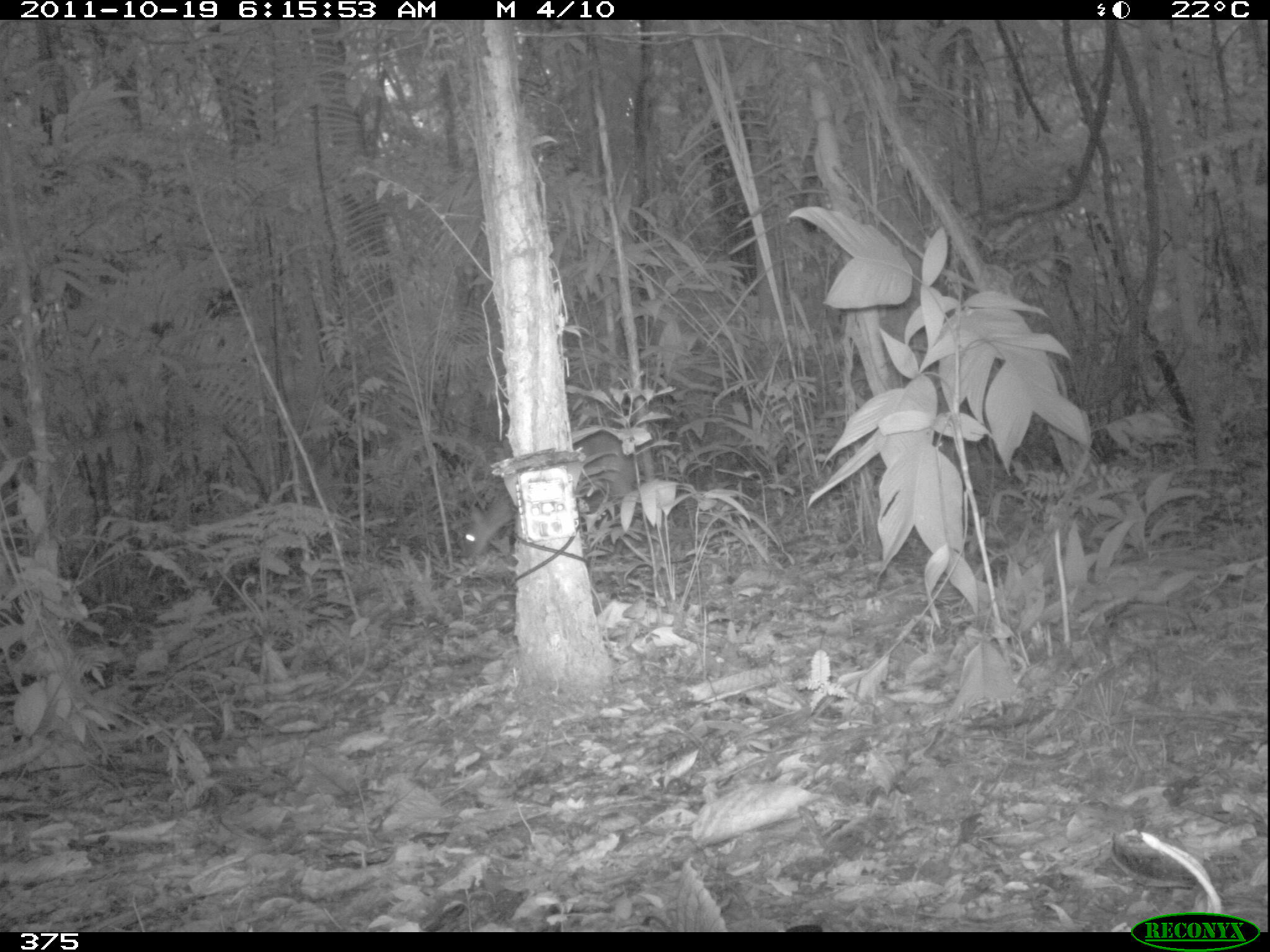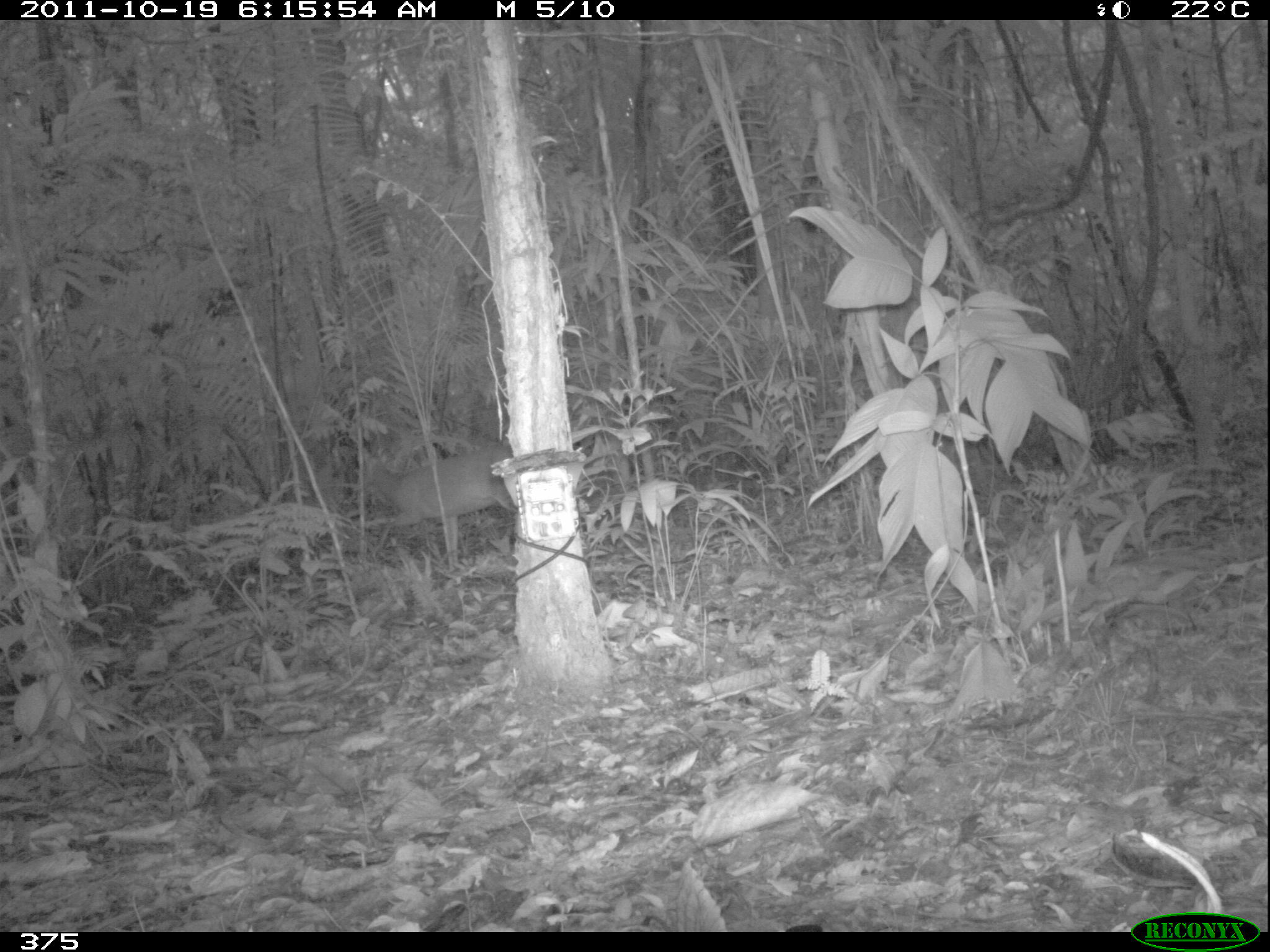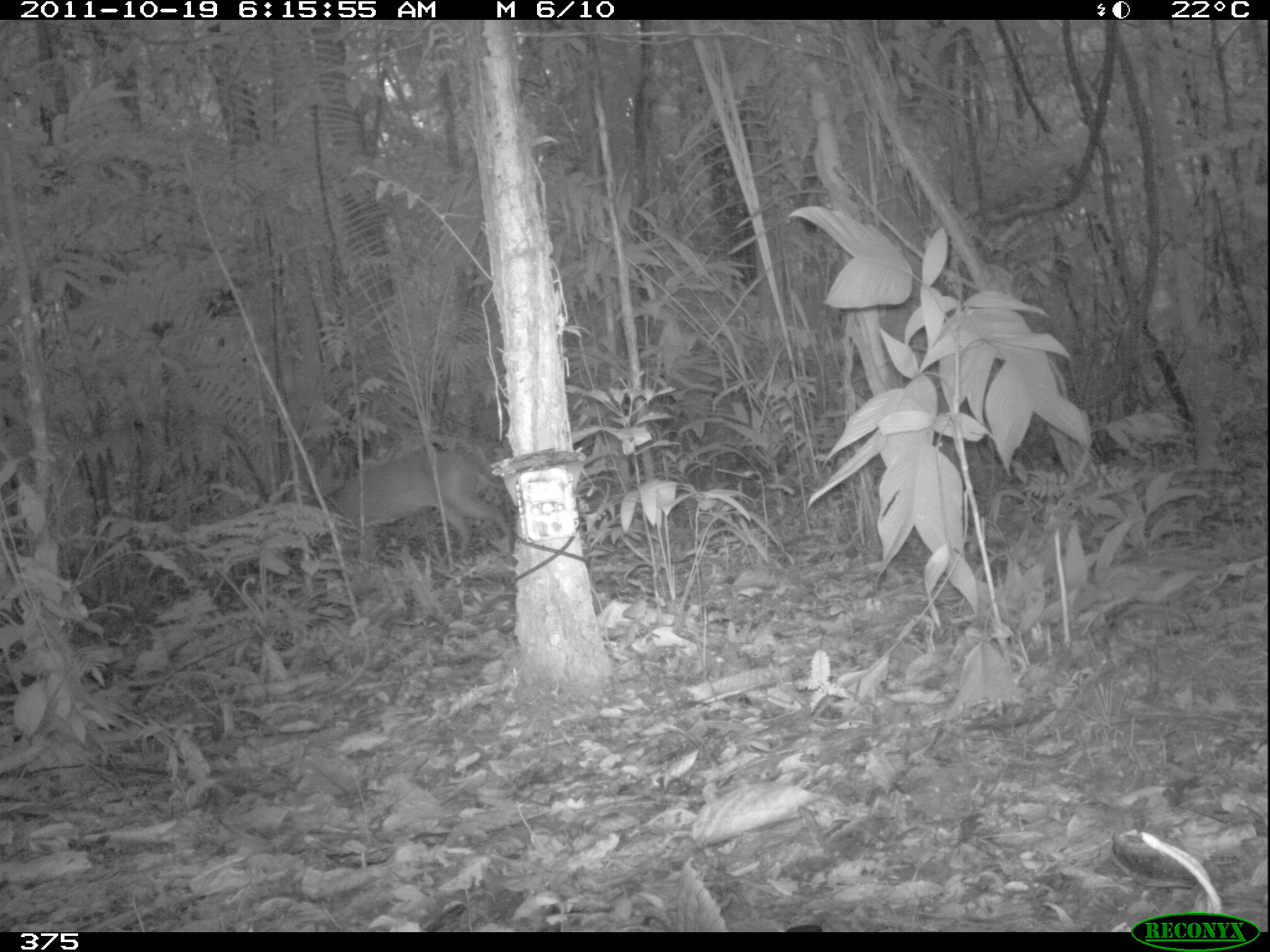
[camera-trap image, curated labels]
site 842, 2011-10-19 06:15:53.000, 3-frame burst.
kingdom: Animalia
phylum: Chordata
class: Mammalia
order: Artiodactyla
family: Cervidae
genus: Mazama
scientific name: Mazama americana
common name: red brocket